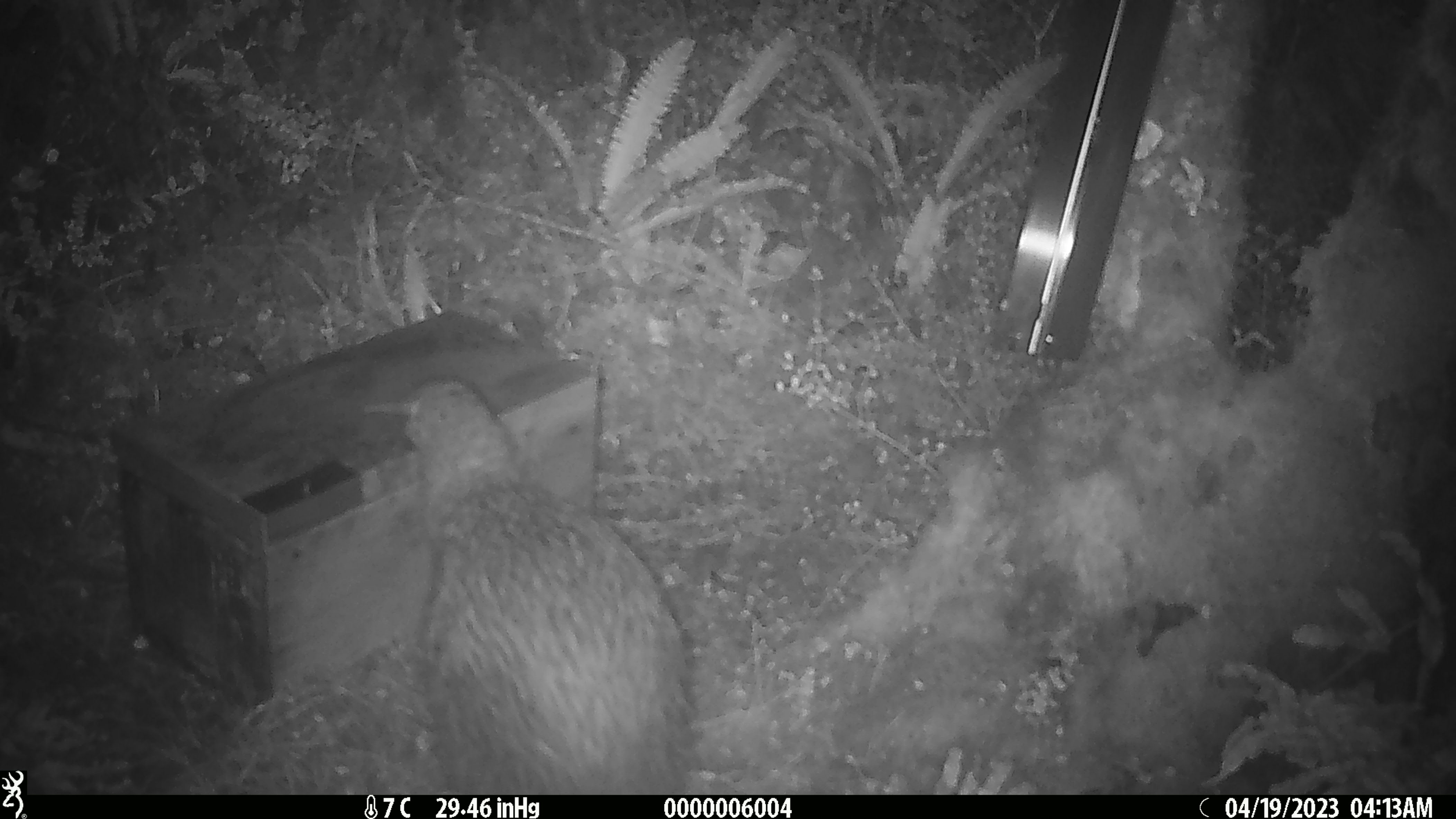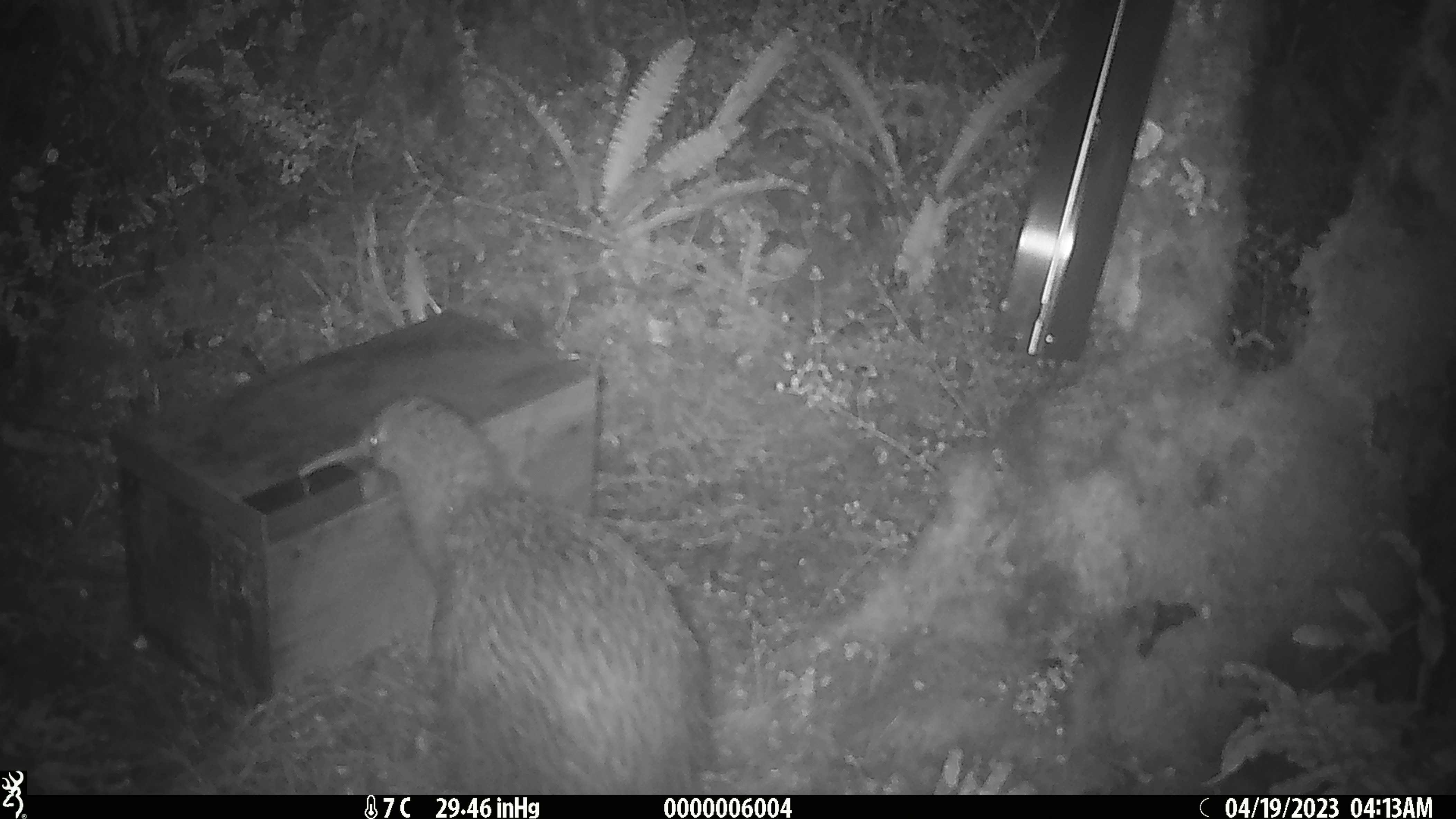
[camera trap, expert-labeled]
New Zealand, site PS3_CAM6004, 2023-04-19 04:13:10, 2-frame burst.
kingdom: Animalia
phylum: Chordata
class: Aves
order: Apterygiformes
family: Apterygidae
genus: Apteryx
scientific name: Apteryx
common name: kiwi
Kiwi (Apteryx).